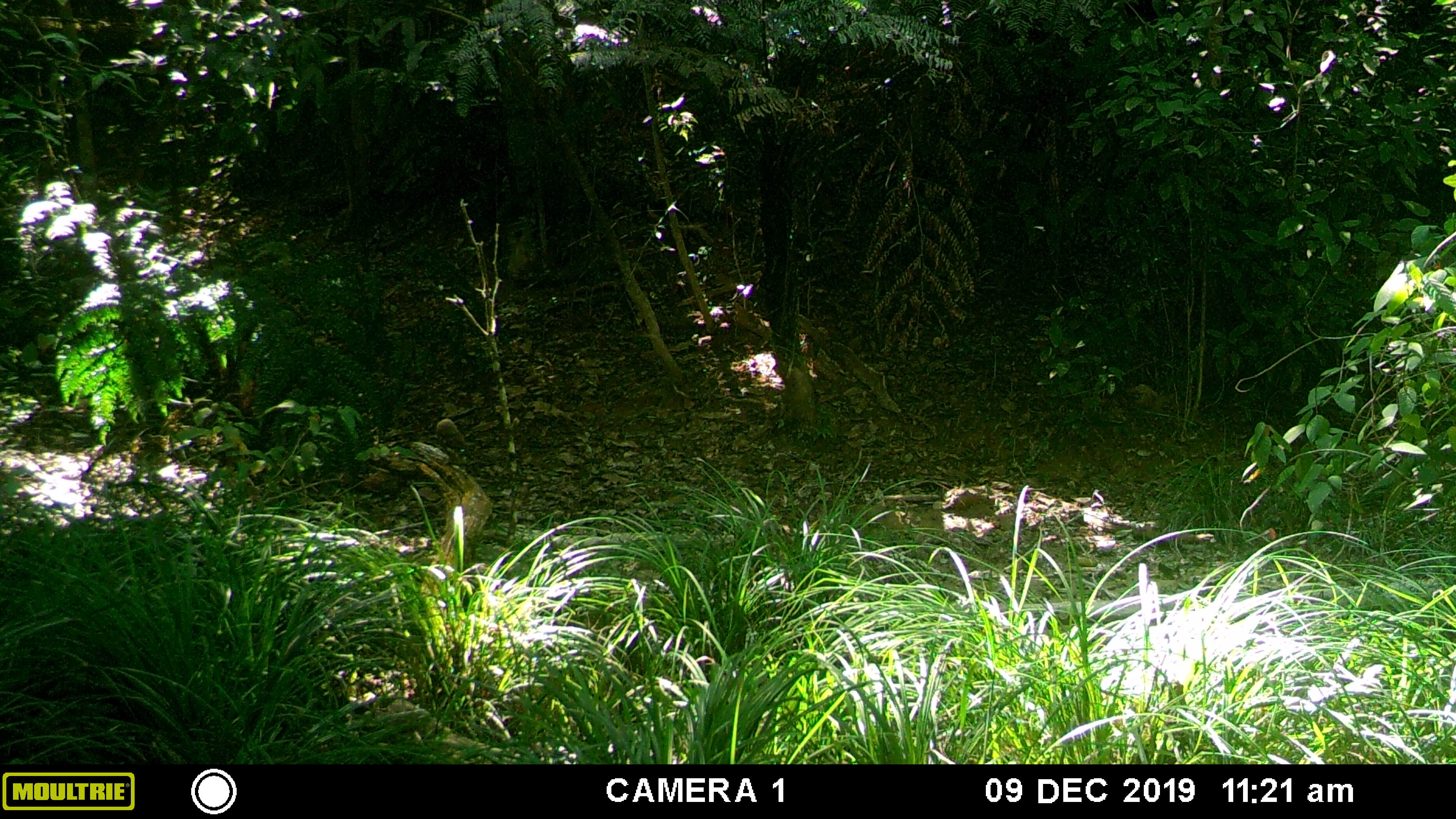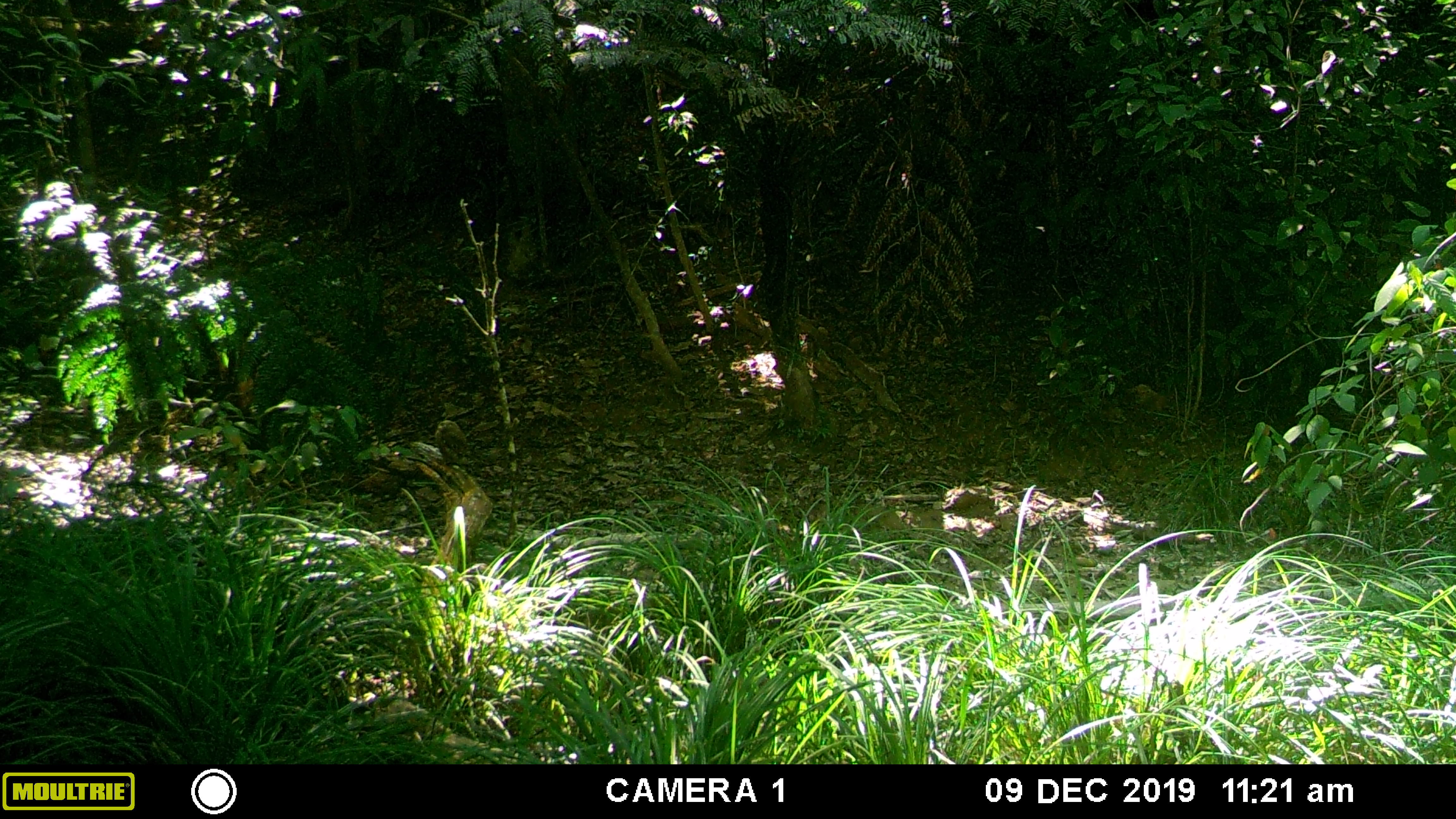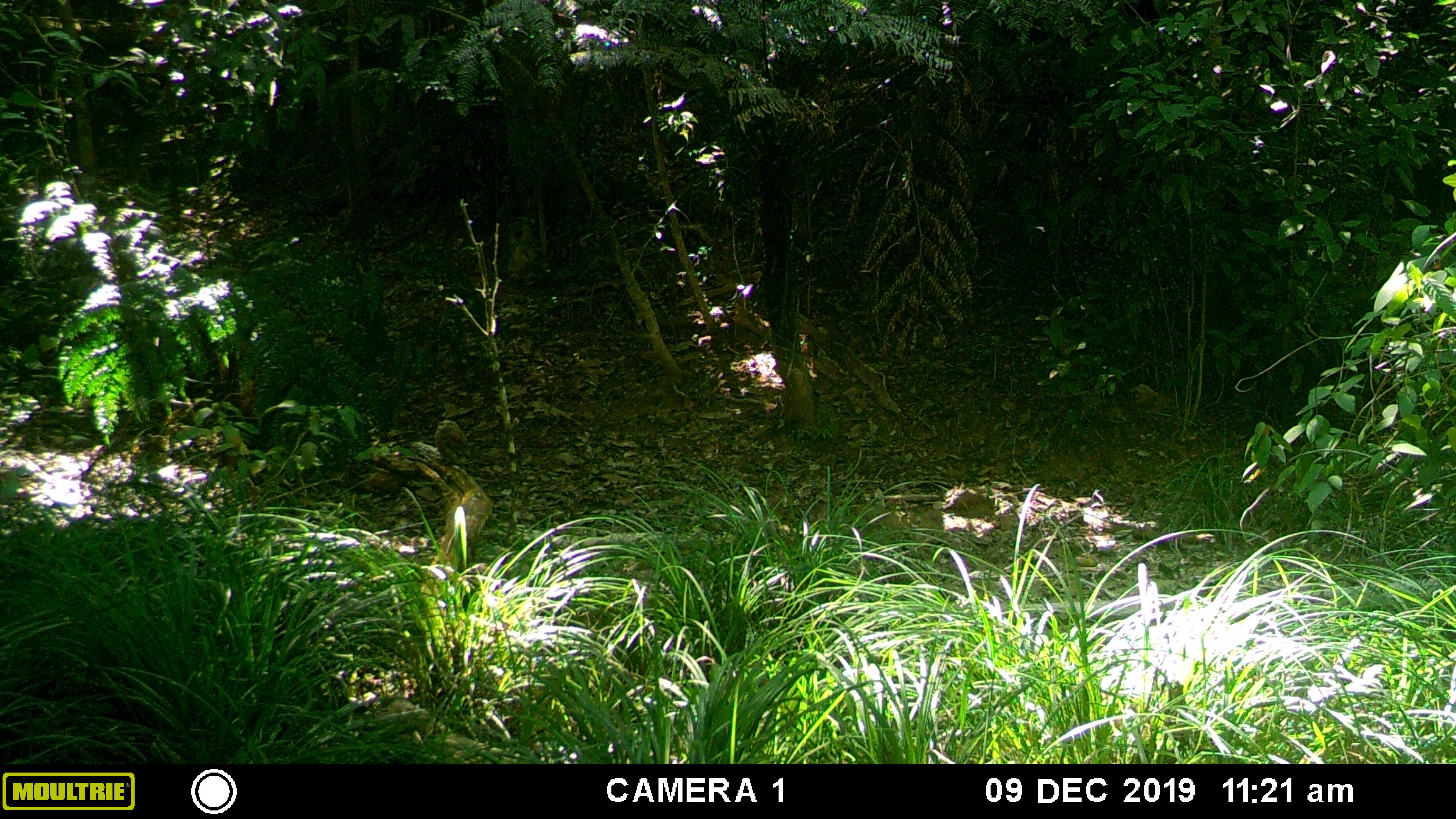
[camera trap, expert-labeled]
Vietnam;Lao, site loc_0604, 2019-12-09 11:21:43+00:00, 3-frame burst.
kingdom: Animalia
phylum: Chordata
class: Aves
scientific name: Aves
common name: bird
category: unidentified bird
Unidentified bird (bird) (Aves). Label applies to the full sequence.